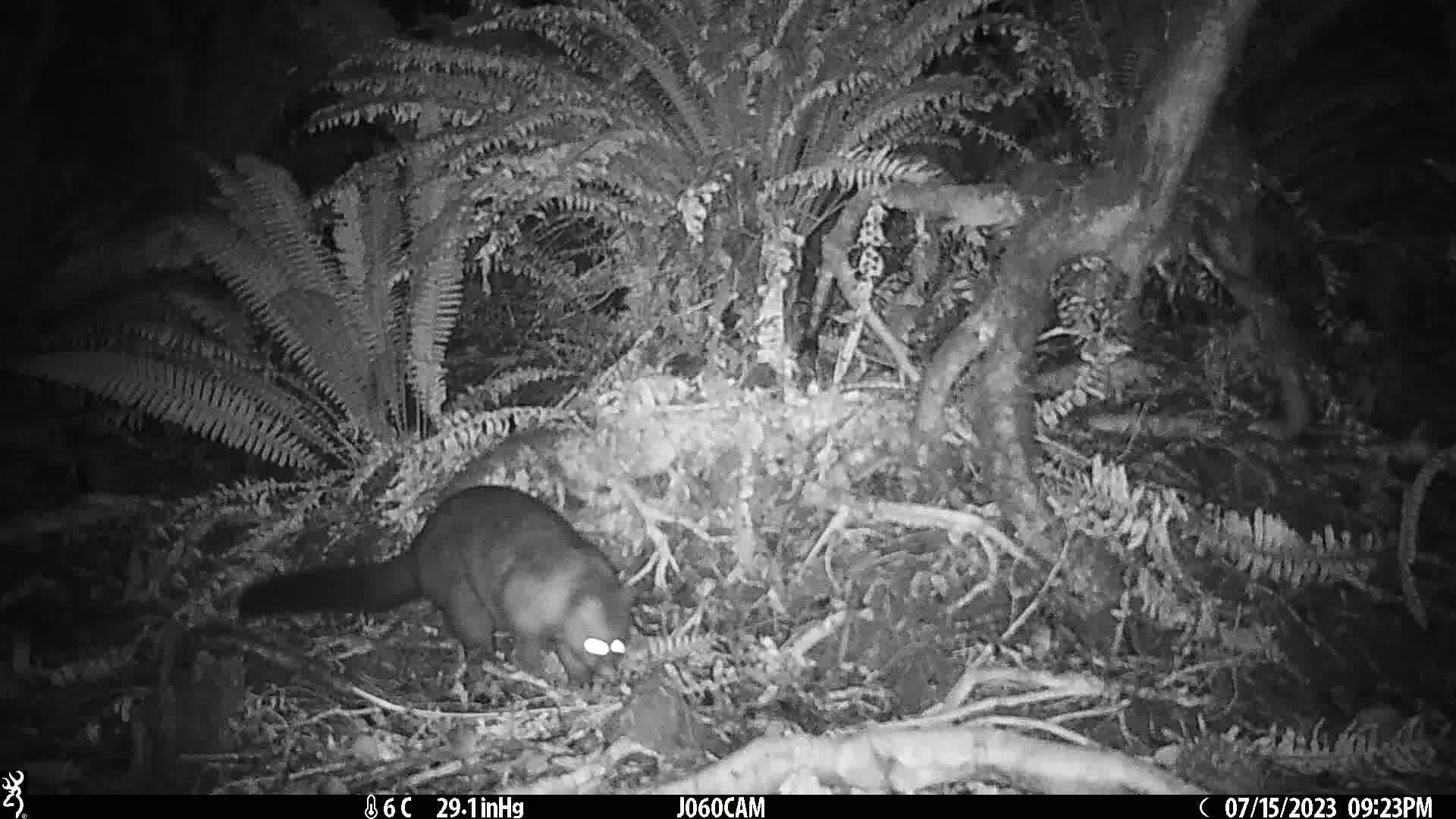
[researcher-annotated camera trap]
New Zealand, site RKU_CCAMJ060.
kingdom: Animalia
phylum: Chordata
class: Mammalia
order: Diprotodontia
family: Phalangeridae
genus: Trichosurus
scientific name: Trichosurus vulpecula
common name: common brushtail possum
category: possum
Possum (common brushtail possum) (Trichosurus vulpecula).